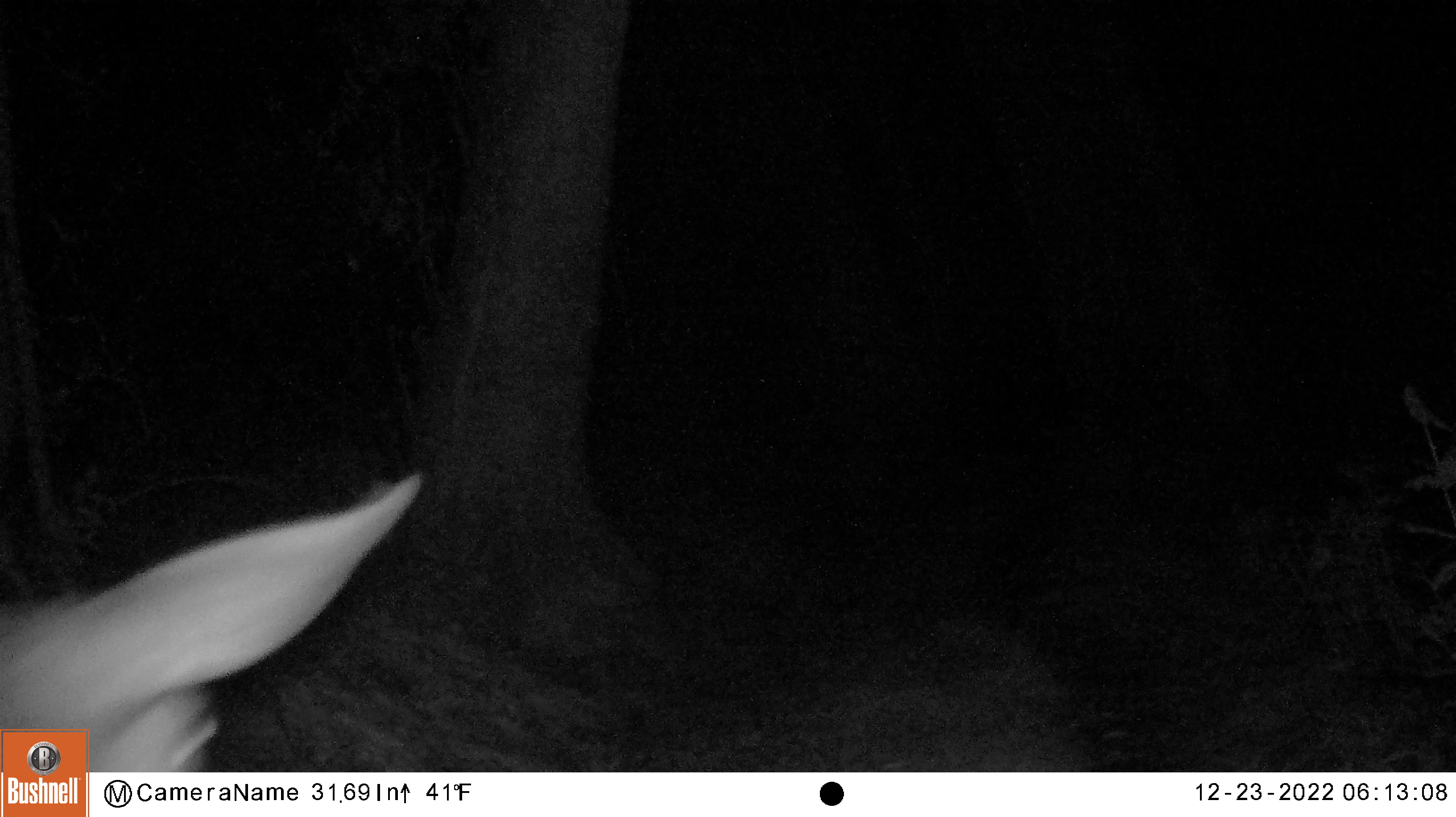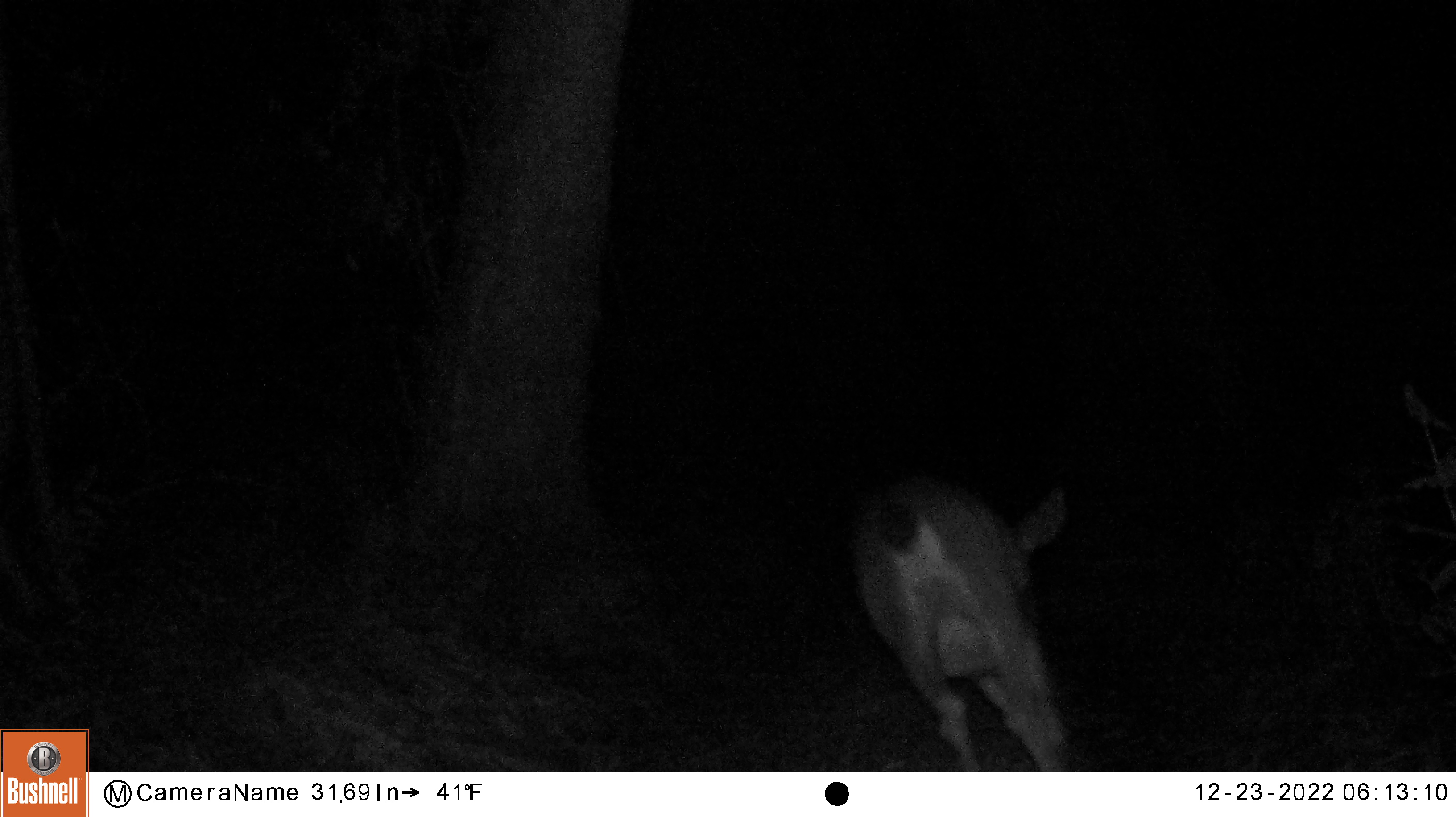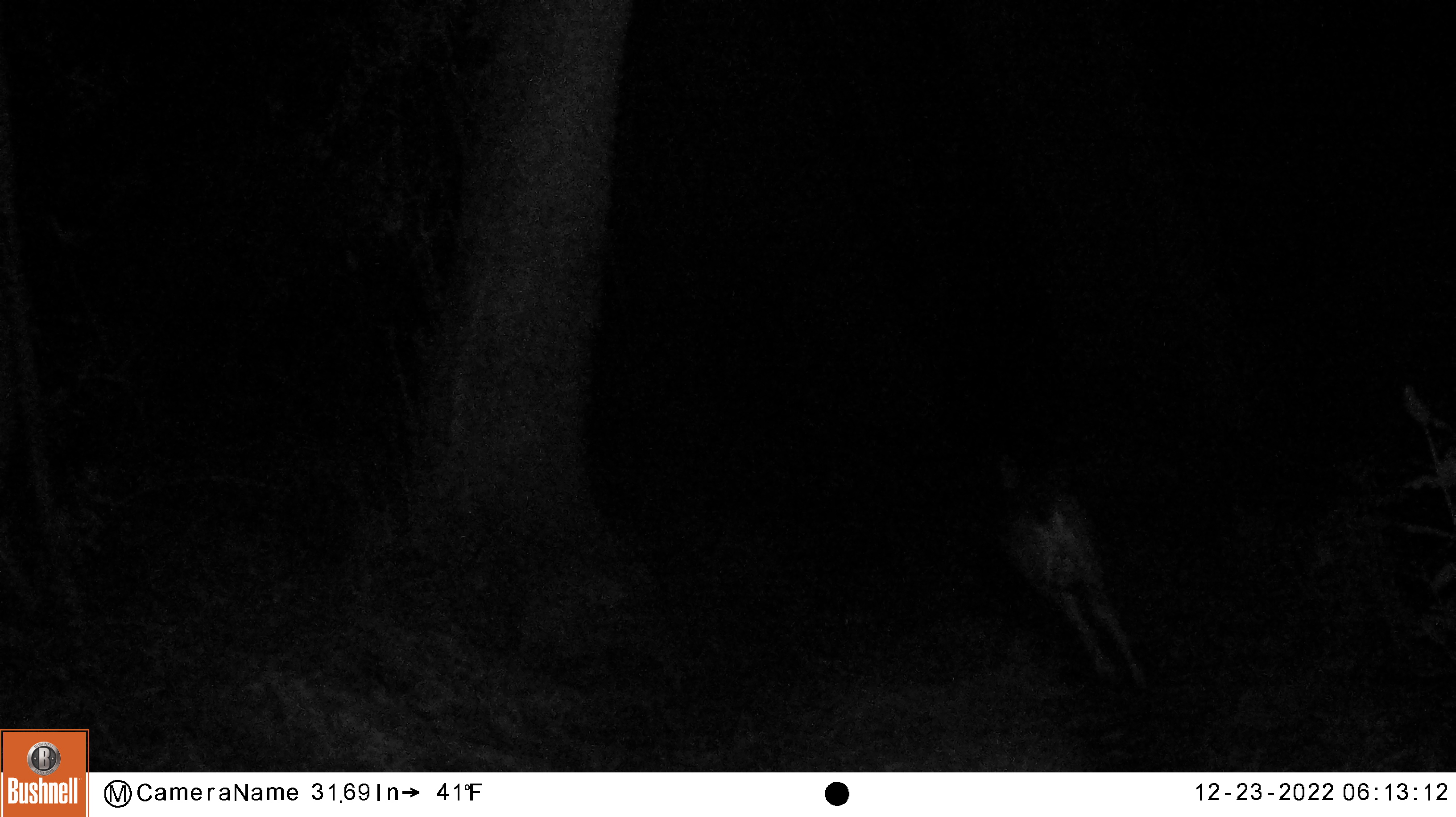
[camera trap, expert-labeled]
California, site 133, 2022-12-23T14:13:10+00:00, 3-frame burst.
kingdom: Animalia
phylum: Chordata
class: Mammalia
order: Artiodactyla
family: Cervidae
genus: Odocoileus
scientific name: Odocoileus hemionus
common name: mule deer